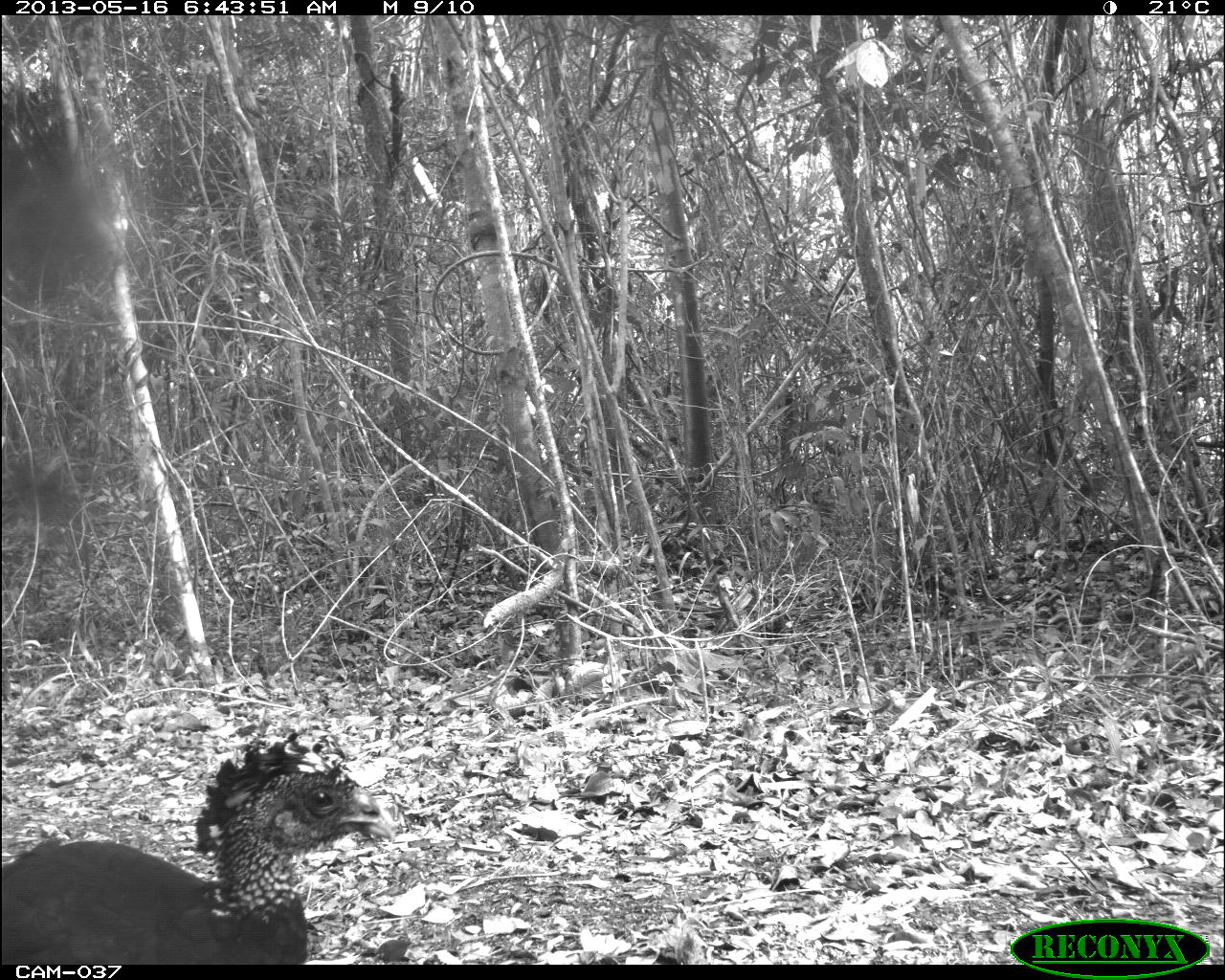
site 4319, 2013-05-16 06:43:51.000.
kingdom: Animalia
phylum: Chordata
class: Aves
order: Galliformes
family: Cracidae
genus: Crax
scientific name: Crax rubra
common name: great curassow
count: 1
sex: female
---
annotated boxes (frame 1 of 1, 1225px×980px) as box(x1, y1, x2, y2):
crax rubra: box(0, 726, 396, 962)